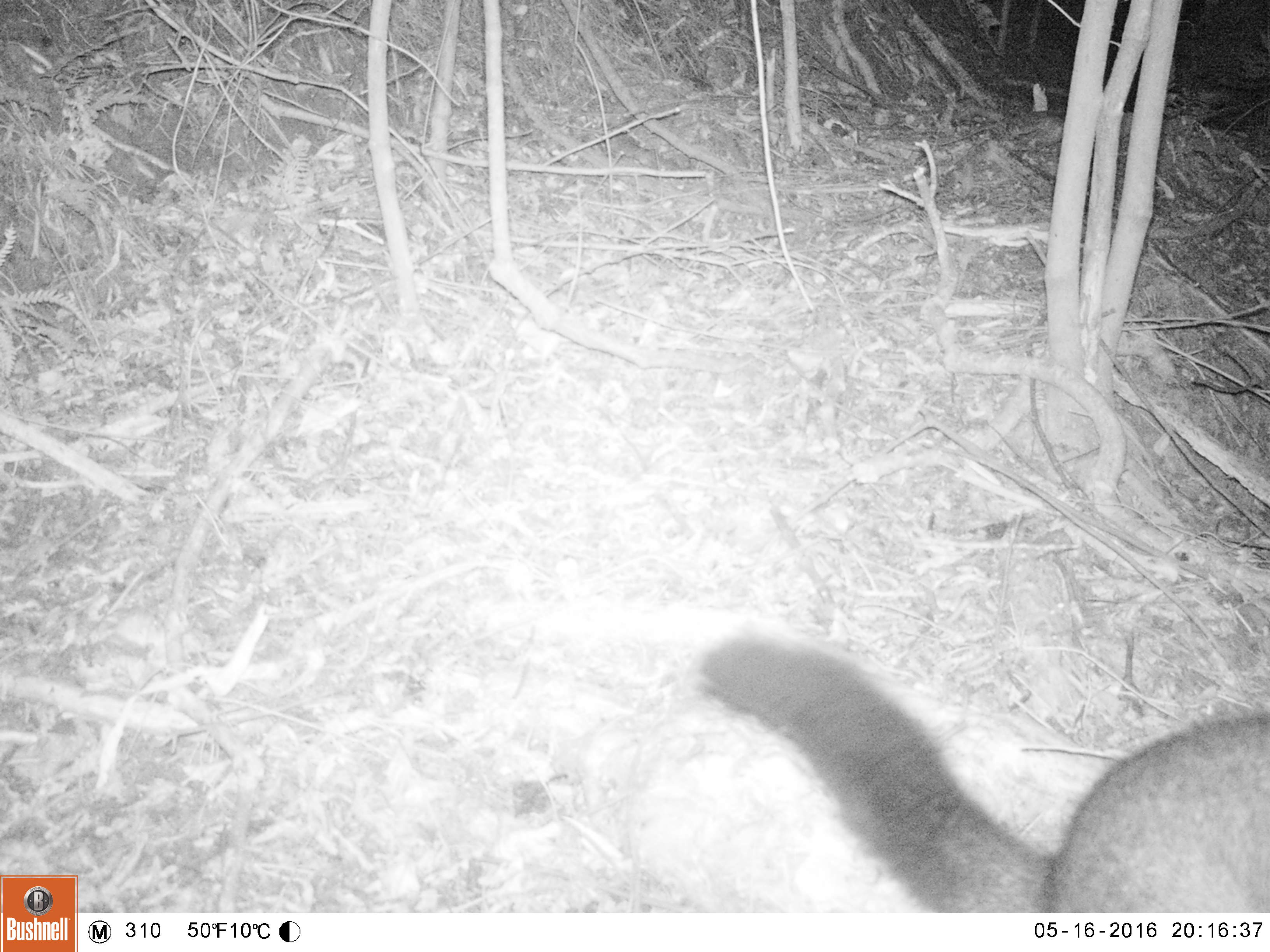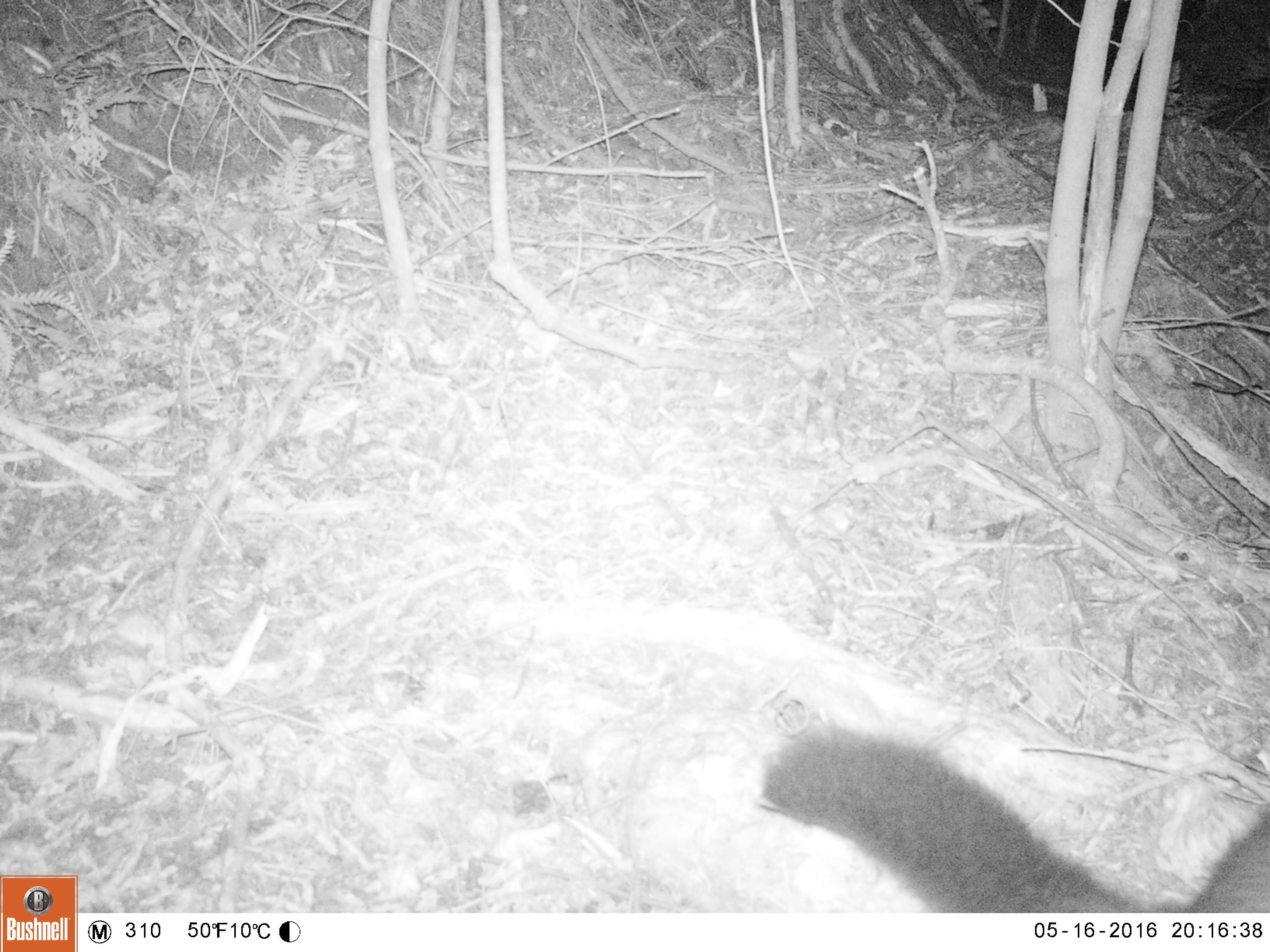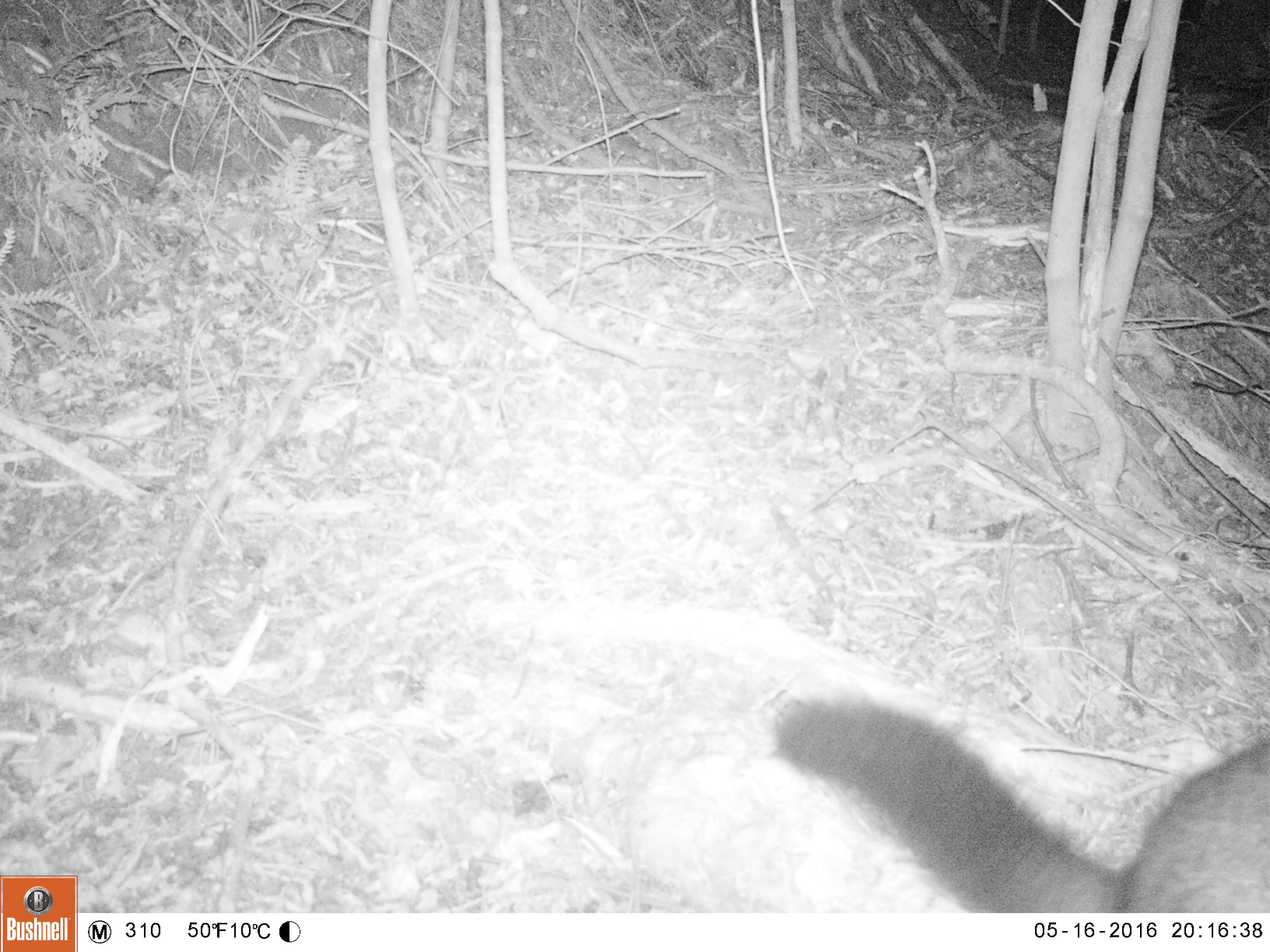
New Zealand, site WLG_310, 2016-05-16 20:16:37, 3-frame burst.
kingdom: Animalia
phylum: Chordata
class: Mammalia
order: Diprotodontia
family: Phalangeridae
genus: Trichosurus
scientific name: Trichosurus vulpecula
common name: common brushtail possum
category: possum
Possum (common brushtail possum) (Trichosurus vulpecula).